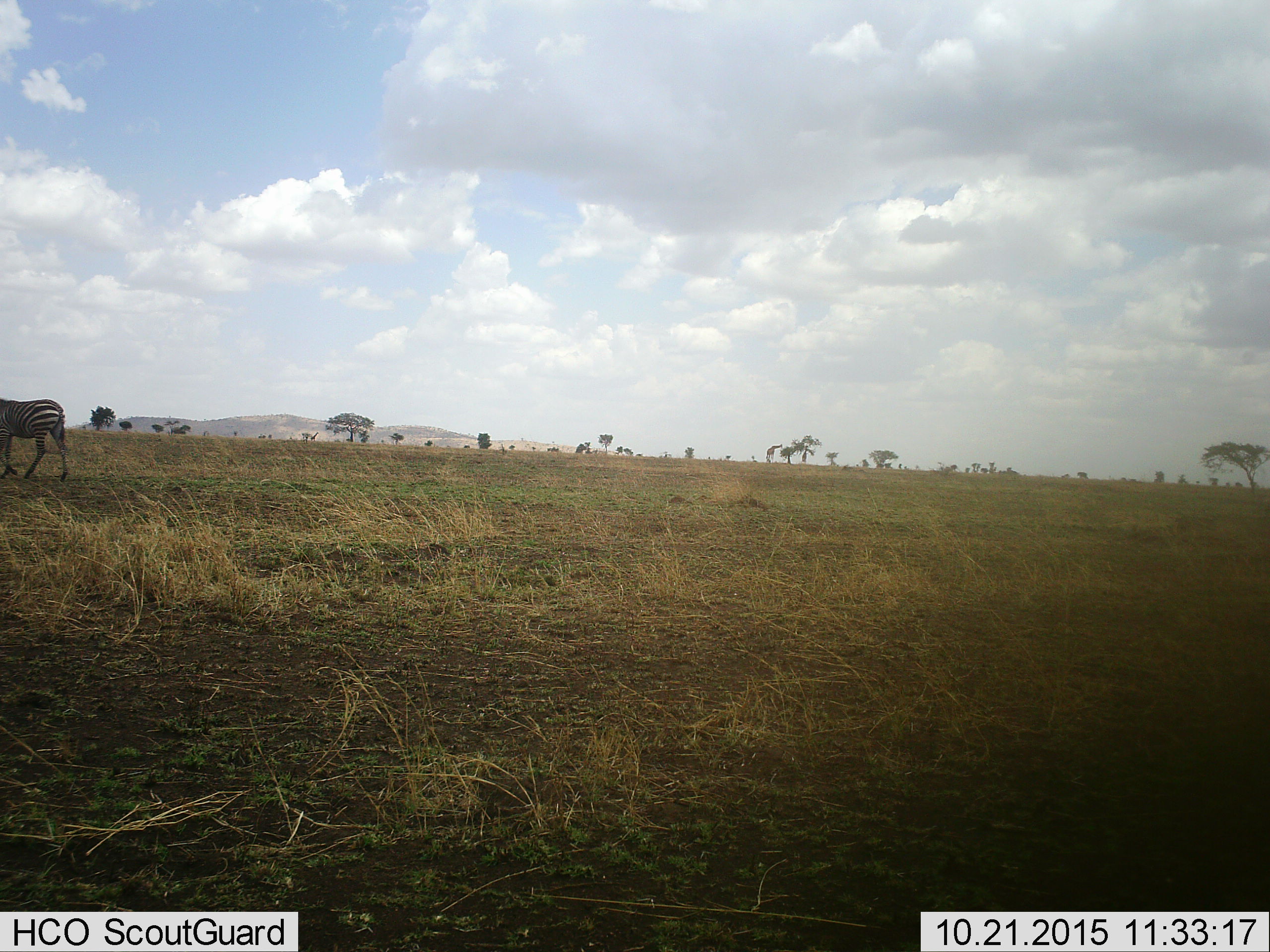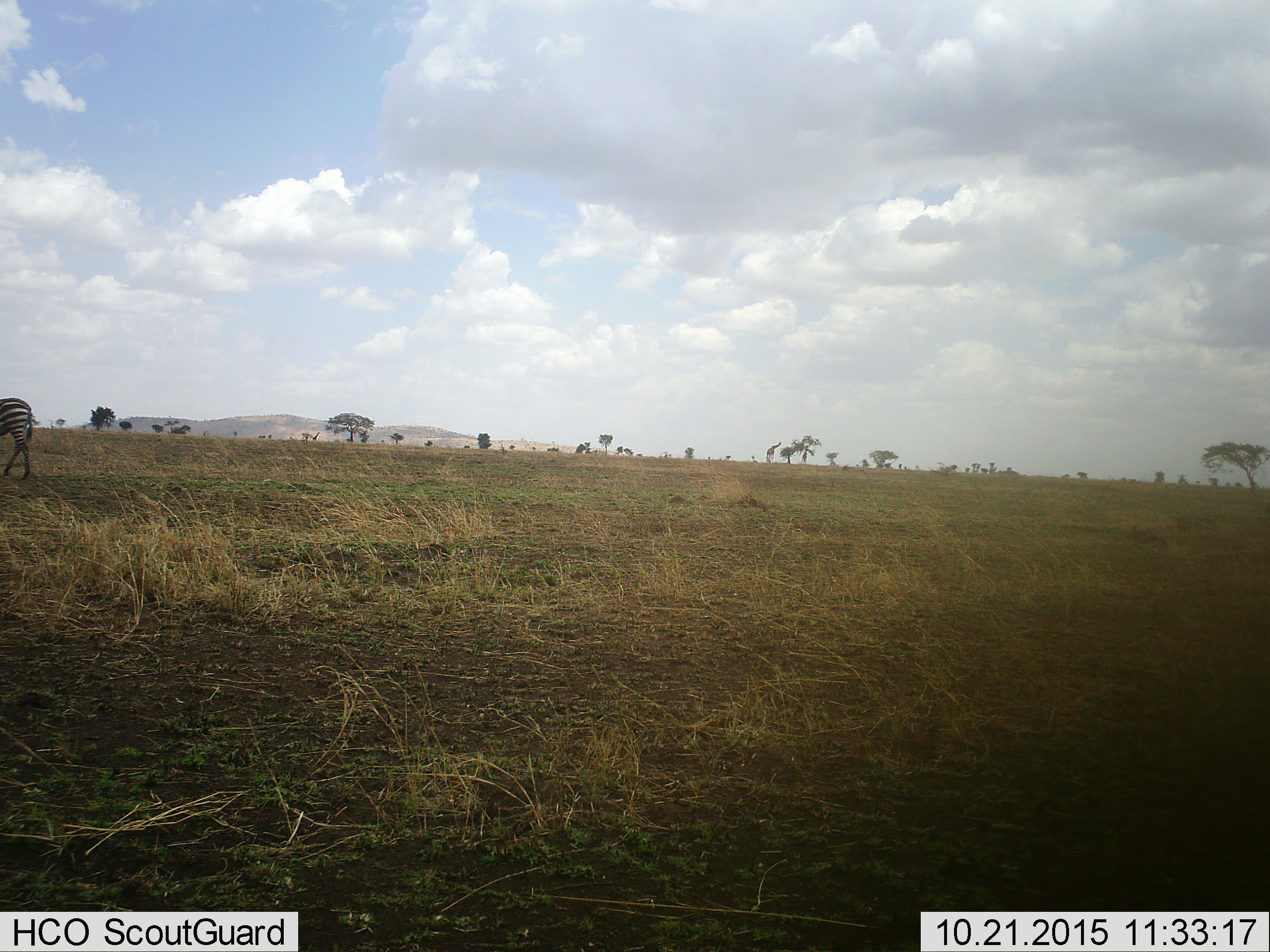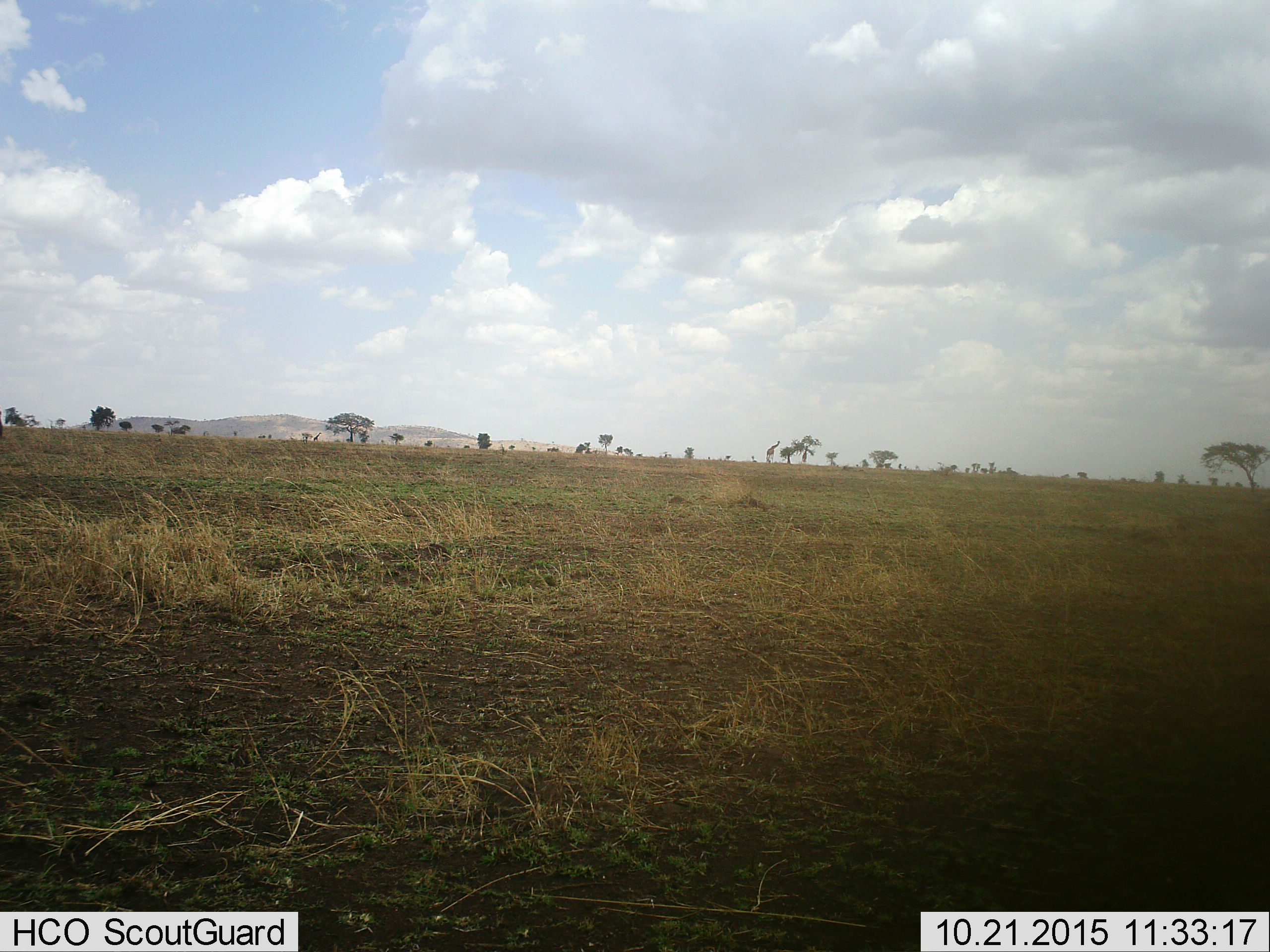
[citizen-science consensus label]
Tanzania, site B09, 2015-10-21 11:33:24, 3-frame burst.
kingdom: Animalia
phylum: Chordata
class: Mammalia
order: Perissodactyla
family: Equidae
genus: Equus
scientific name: Equus quagga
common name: plains zebra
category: zebra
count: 1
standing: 6%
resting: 6%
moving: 94%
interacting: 0%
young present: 6%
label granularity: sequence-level